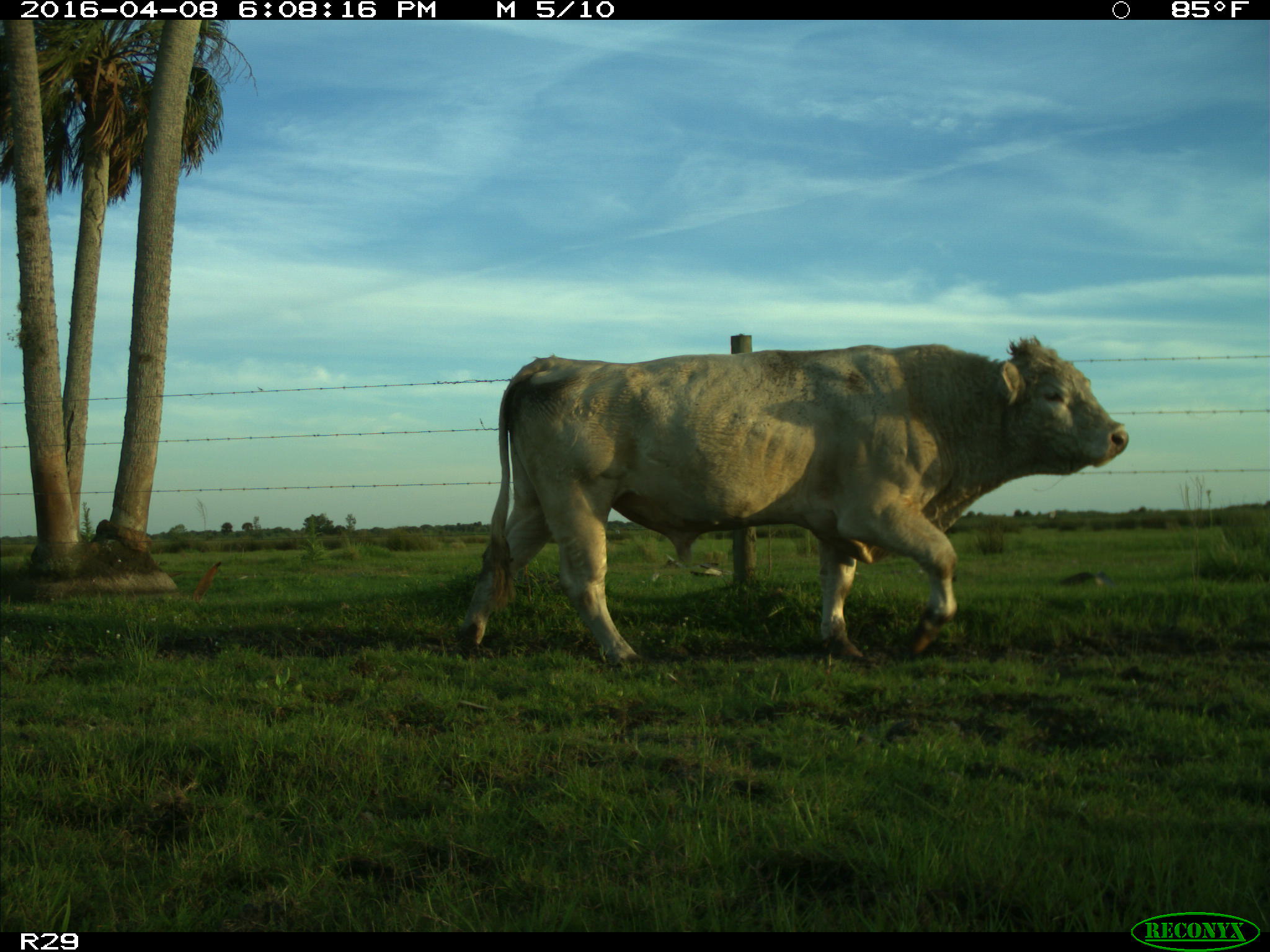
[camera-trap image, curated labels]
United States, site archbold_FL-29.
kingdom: Animalia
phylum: Chordata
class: Mammalia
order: Artiodactyla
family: Bovidae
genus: Bos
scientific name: Bos taurus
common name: domestic cow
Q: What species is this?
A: Bos taurus (domestic cow).